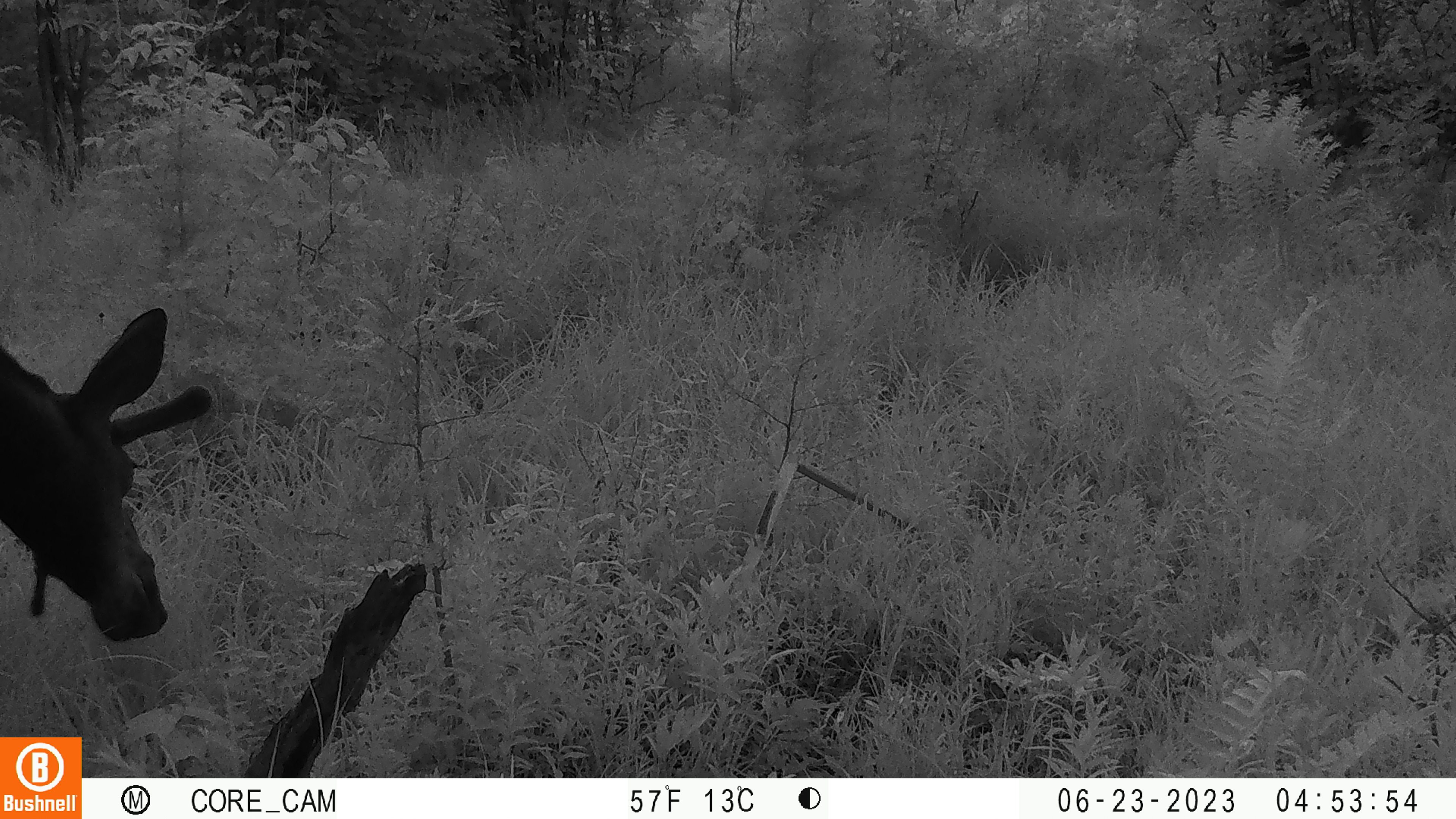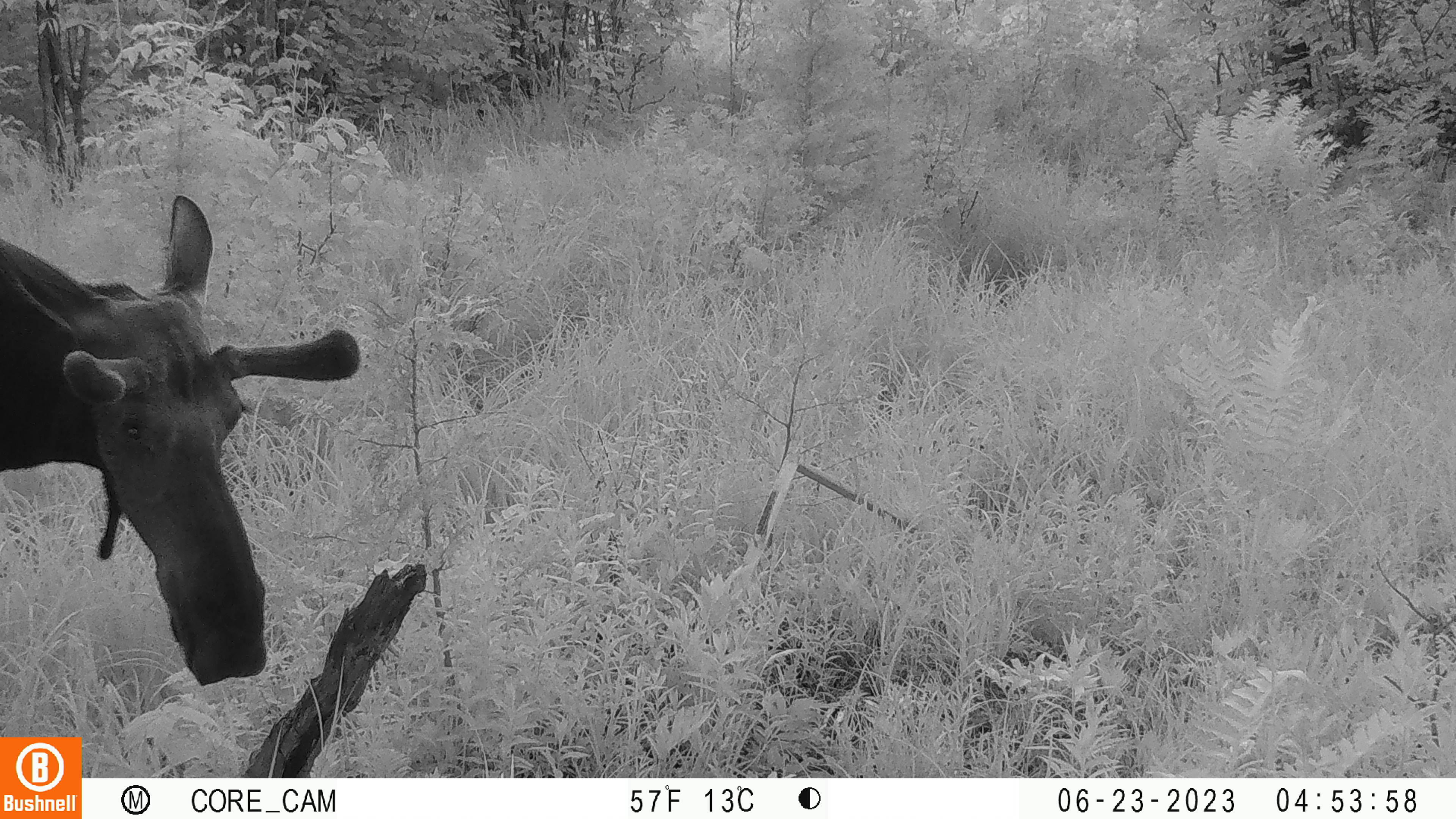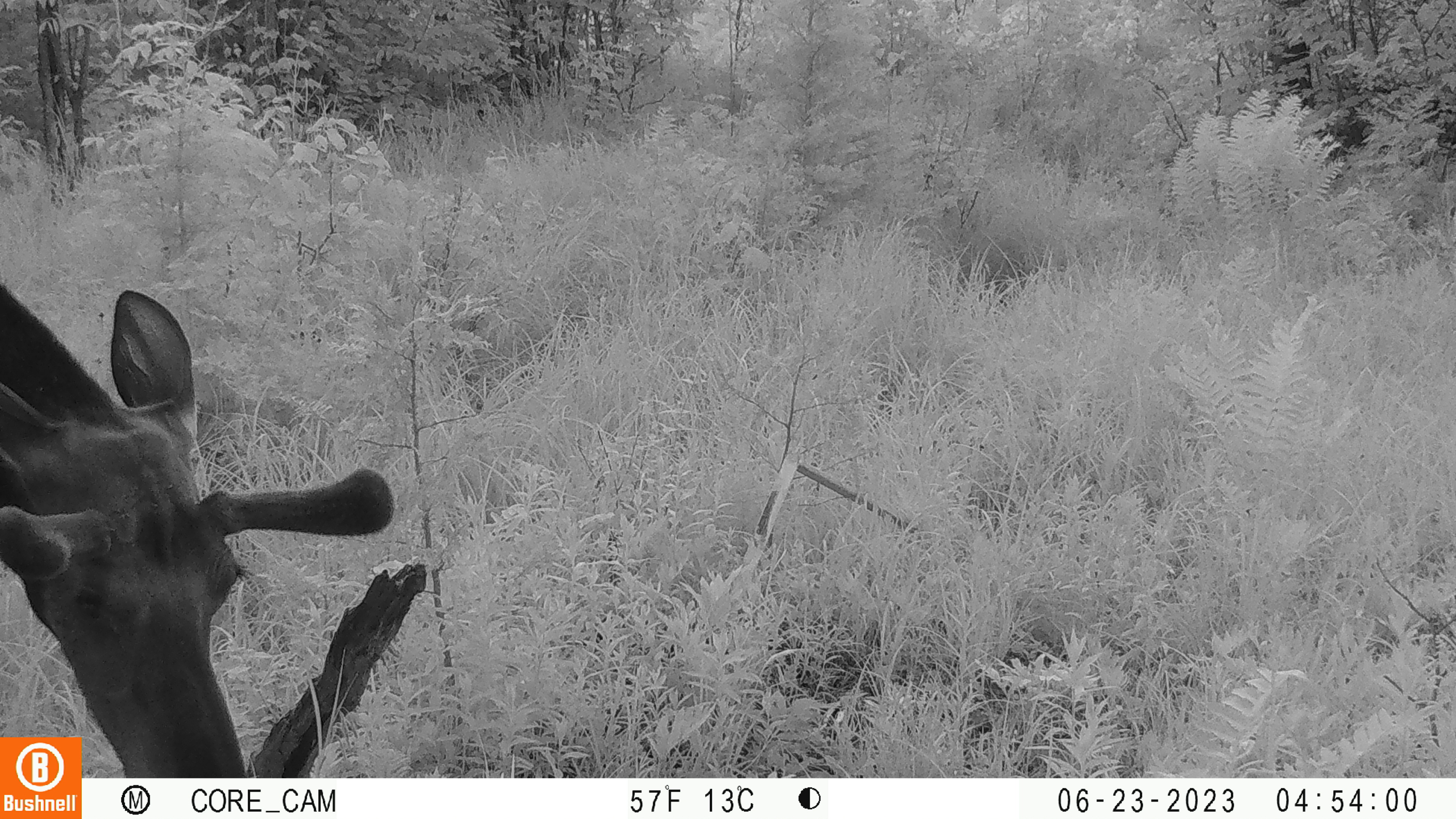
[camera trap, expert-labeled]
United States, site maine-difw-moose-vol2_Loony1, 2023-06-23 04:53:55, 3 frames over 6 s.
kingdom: Animalia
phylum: Chordata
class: Mammalia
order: Artiodactyla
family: Cervidae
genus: Alces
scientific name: Alces alces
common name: moose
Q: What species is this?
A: Moose (Alces alces).